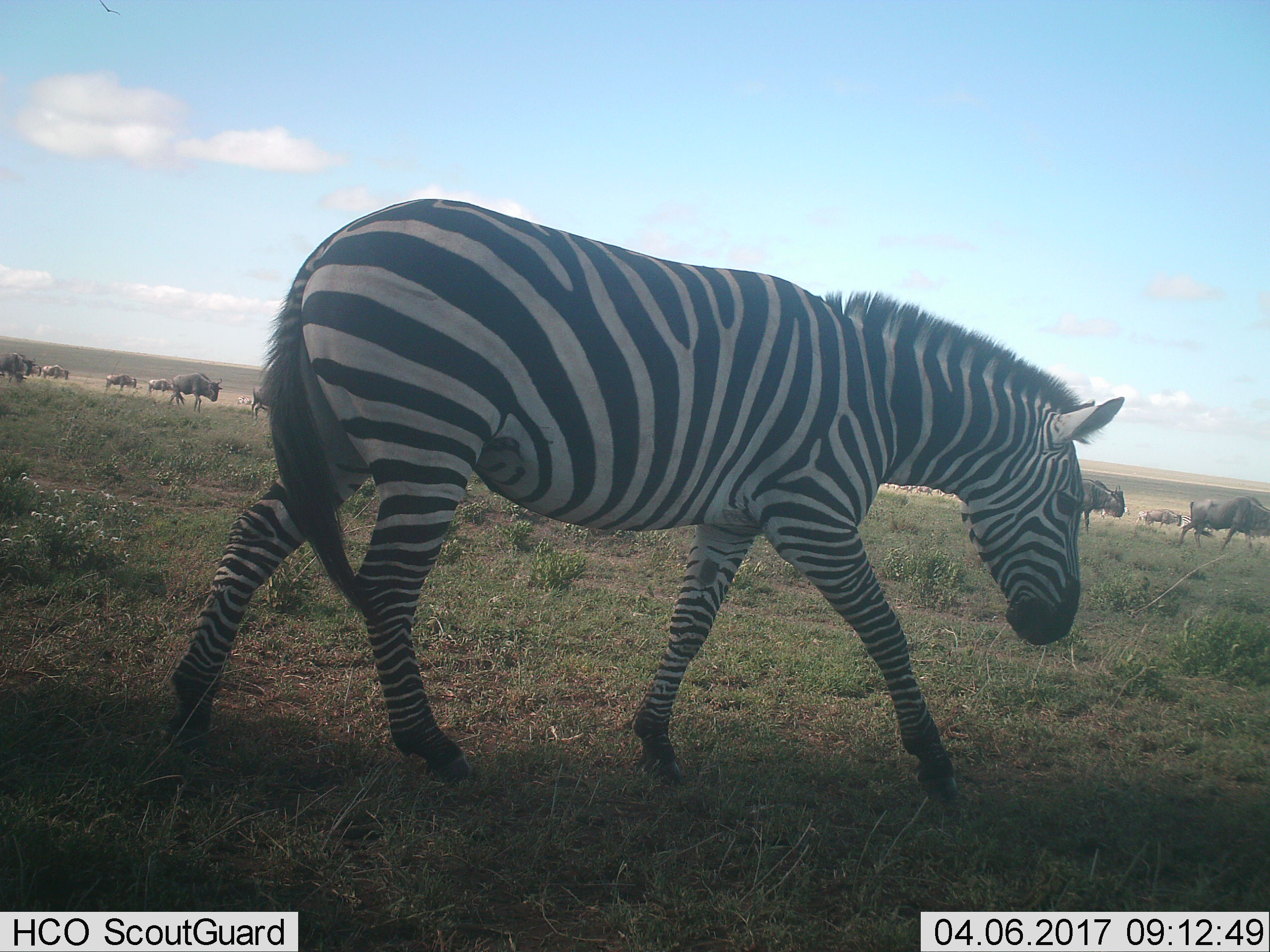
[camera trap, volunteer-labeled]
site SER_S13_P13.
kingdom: Animalia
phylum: Chordata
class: Mammalia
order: Artiodactyla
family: Bovidae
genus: Connochaetes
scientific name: Connochaetes taurinus taurinus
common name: blue wildebeest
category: wildebeestblue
Wildebeestblue (blue wildebeest) (Connochaetes taurinus taurinus), count 11-50. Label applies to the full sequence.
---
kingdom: Animalia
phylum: Chordata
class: Mammalia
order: Perissodactyla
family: Equidae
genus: Equus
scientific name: Equus quagga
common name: plains zebra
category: zebraplains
Zebraplains (plains zebra) (Equus quagga), count 2. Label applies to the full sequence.